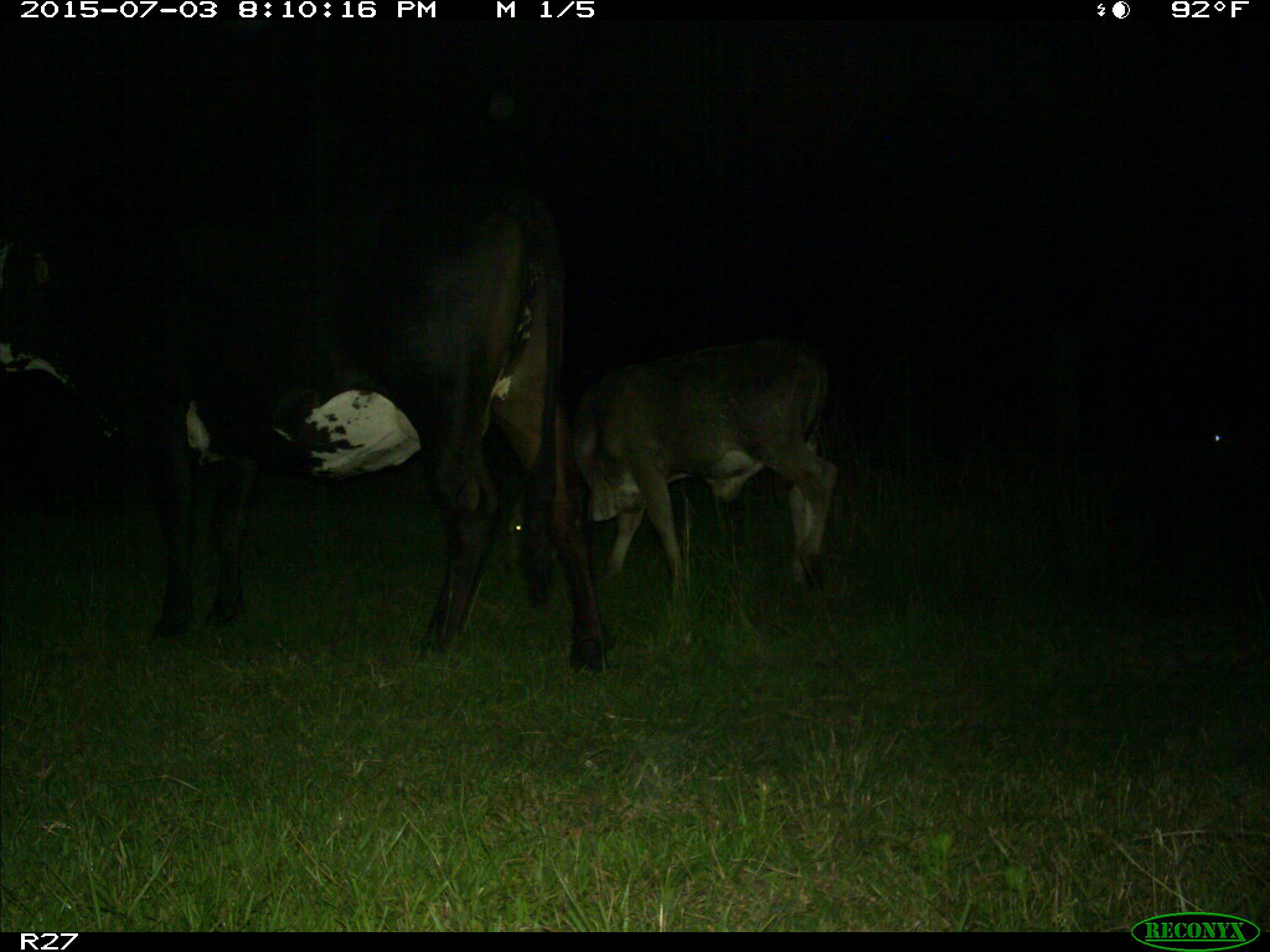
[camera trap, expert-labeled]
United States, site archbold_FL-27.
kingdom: Animalia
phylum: Chordata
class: Mammalia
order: Artiodactyla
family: Bovidae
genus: Bos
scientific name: Bos taurus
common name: domestic cow